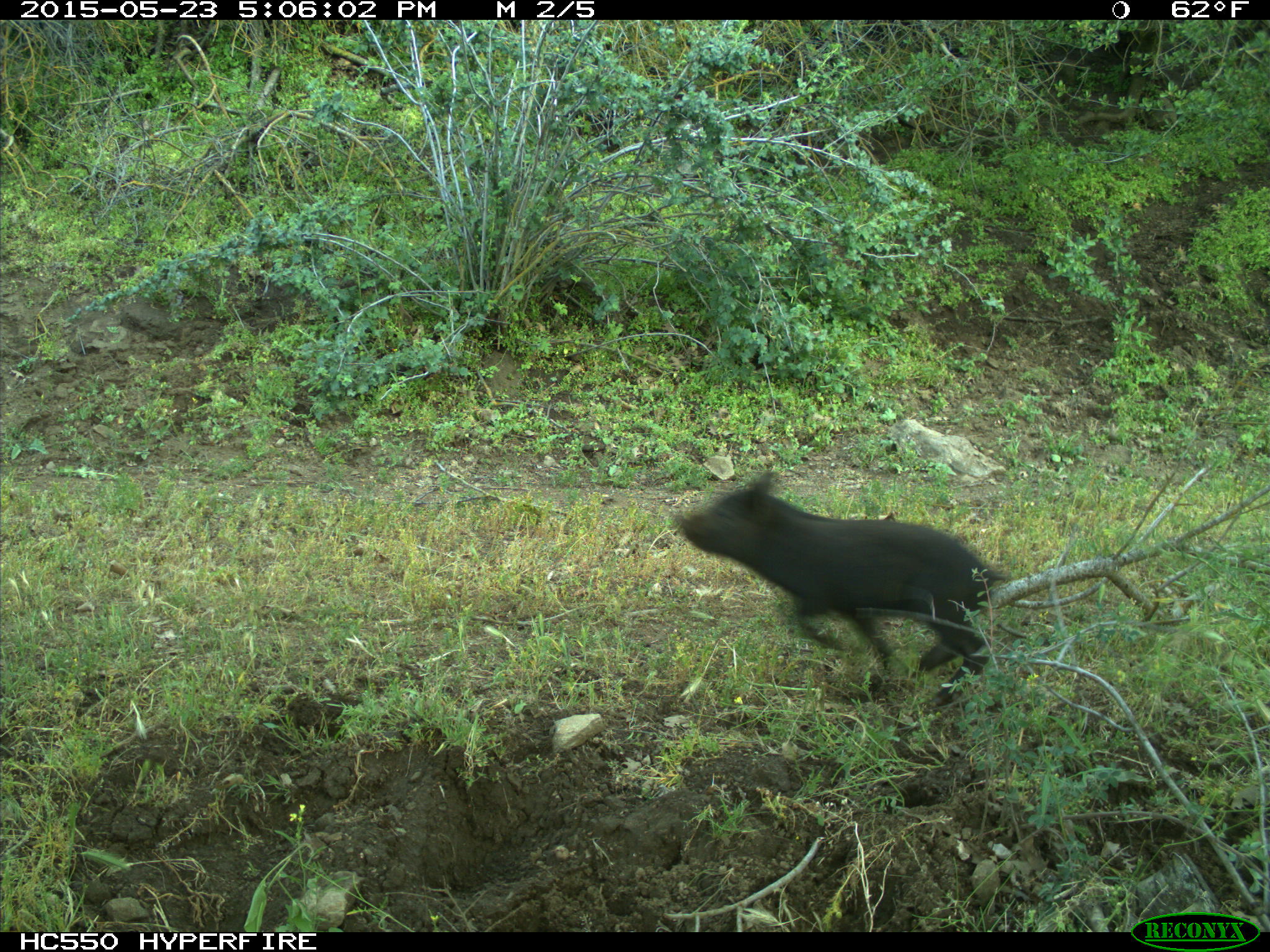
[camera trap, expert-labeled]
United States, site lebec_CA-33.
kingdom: Animalia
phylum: Chordata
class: Mammalia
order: Artiodactyla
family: Suidae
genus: Sus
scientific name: Sus scrofa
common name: wild boar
Sus scrofa (wild boar).